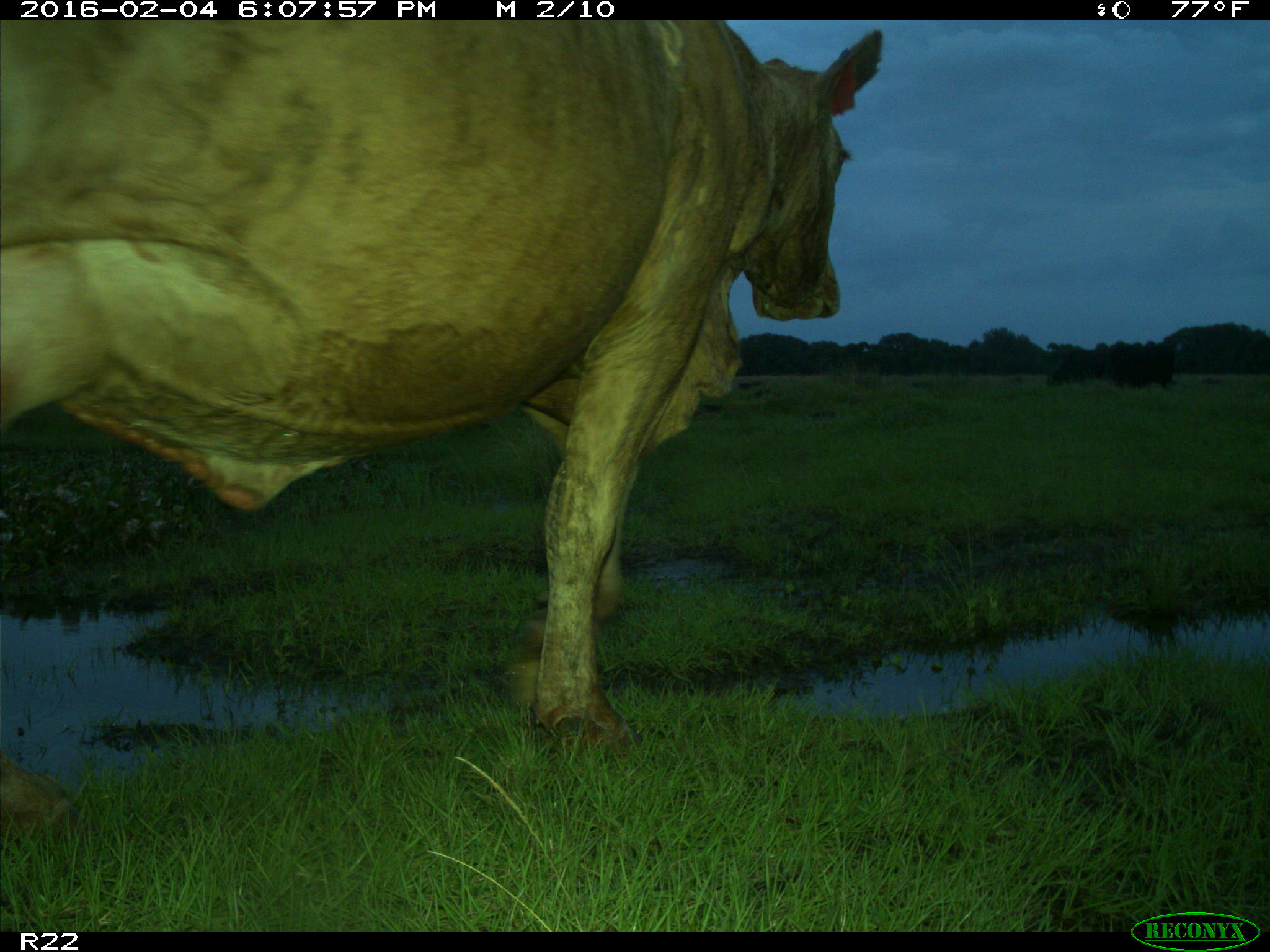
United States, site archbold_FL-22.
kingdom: Animalia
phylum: Chordata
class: Mammalia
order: Artiodactyla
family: Bovidae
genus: Bos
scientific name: Bos taurus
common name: domestic cow